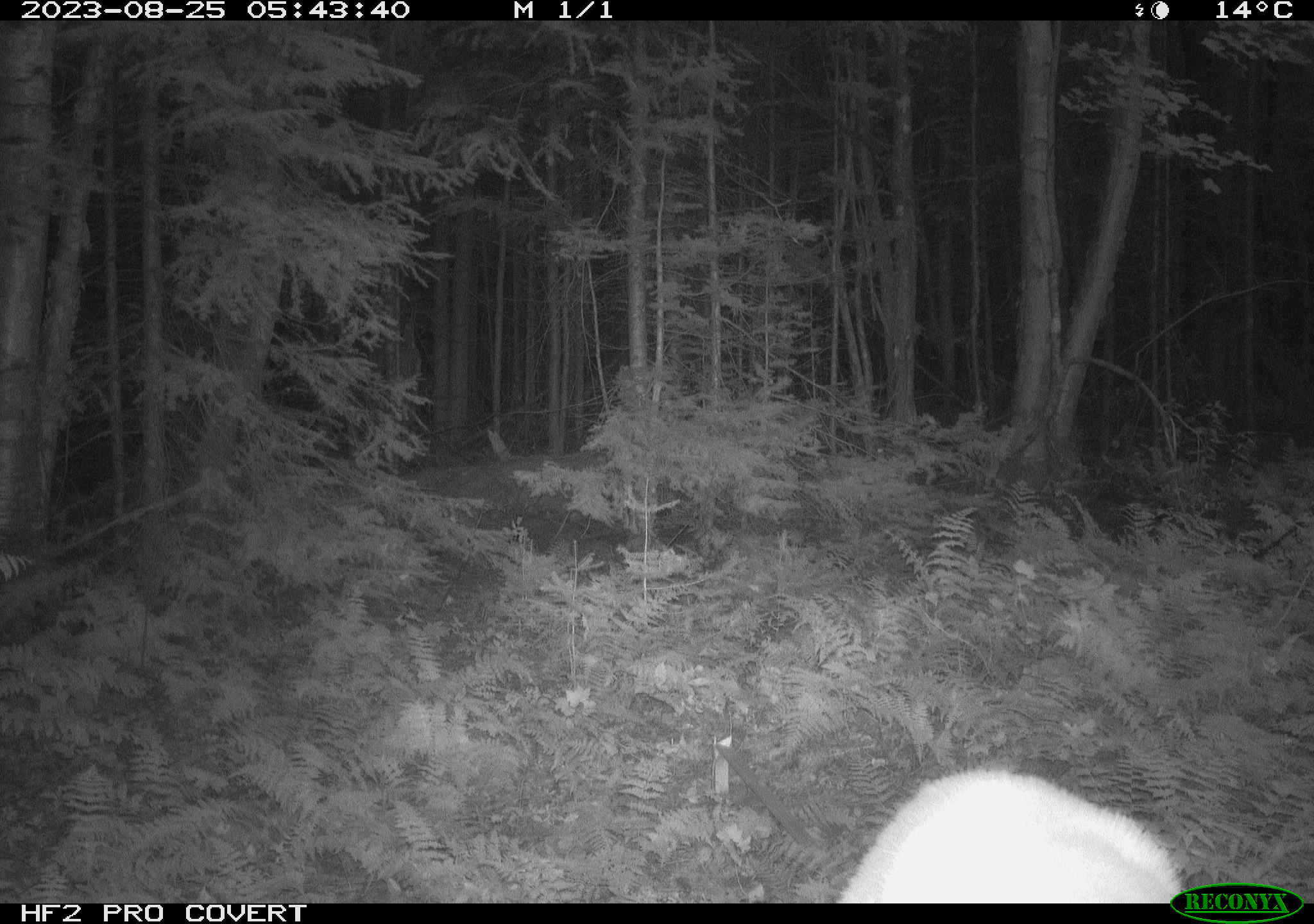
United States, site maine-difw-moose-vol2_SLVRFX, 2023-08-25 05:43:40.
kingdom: Animalia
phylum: Chordata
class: Mammalia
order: Artiodactyla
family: Cervidae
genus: Odocoileus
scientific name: Odocoileus virginianus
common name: white-tailed deer